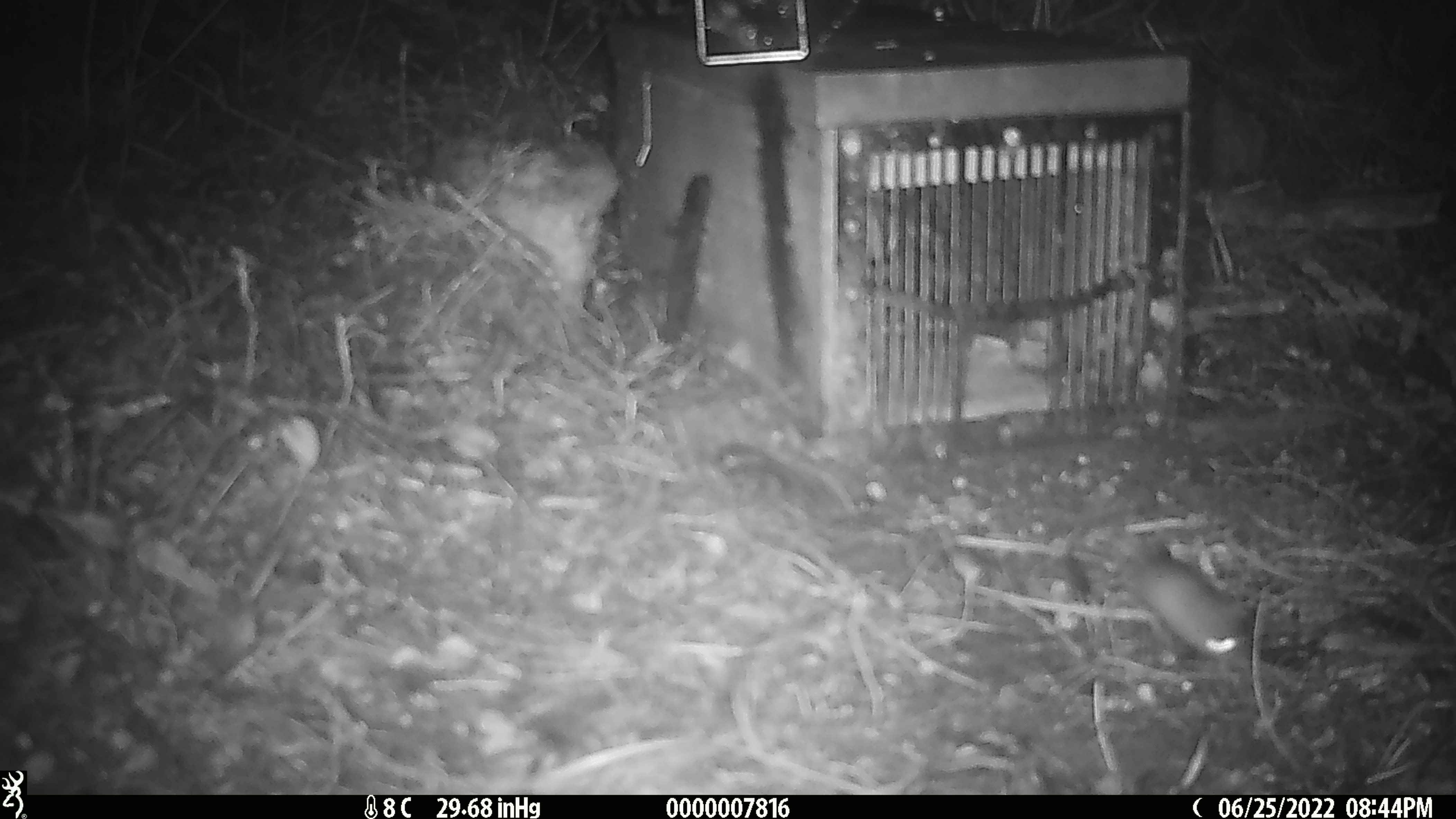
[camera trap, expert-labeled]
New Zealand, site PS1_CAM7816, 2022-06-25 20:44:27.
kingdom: Animalia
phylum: Chordata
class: Mammalia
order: Rodentia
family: Muridae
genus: Mus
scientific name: Mus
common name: mouse